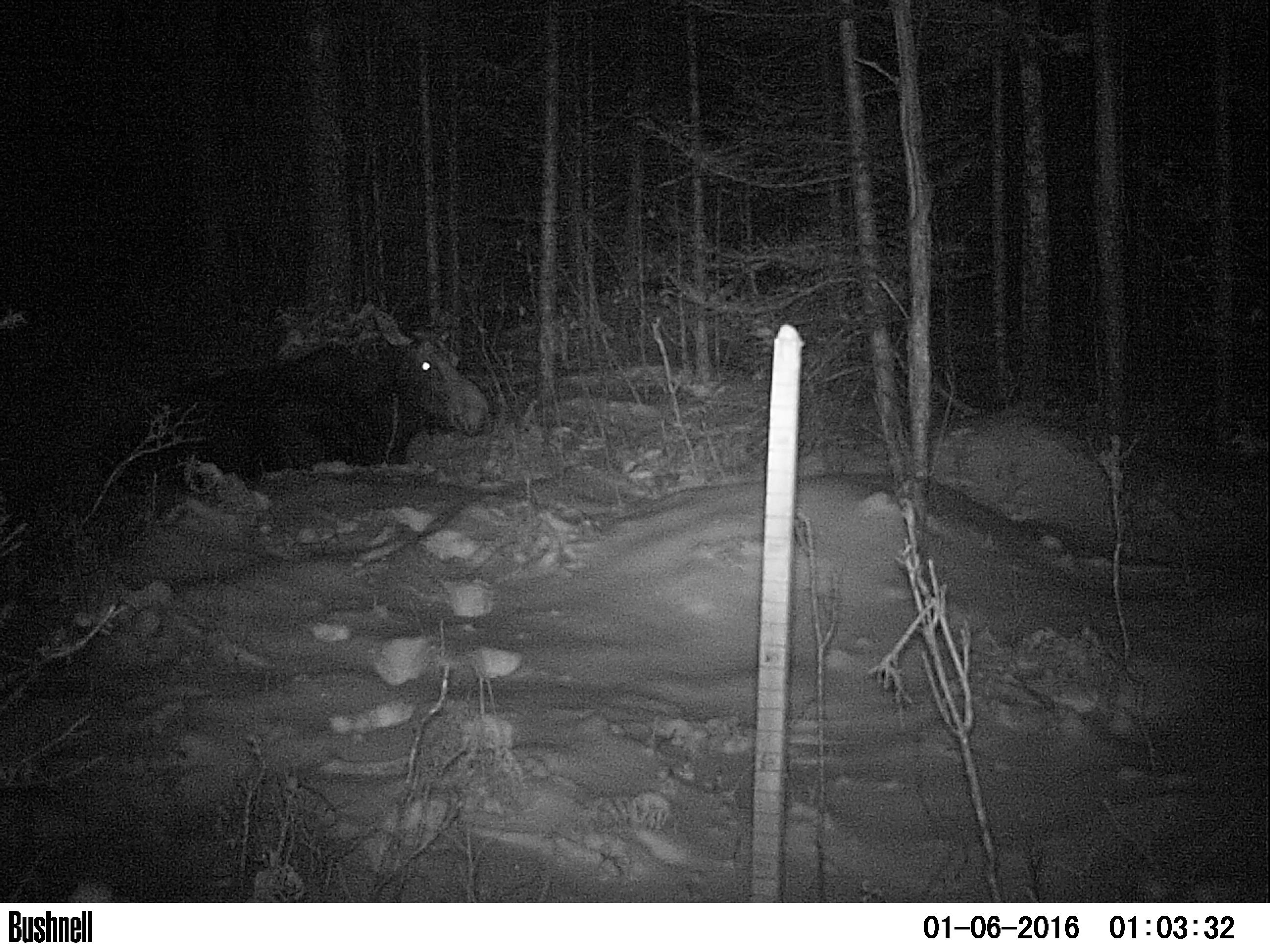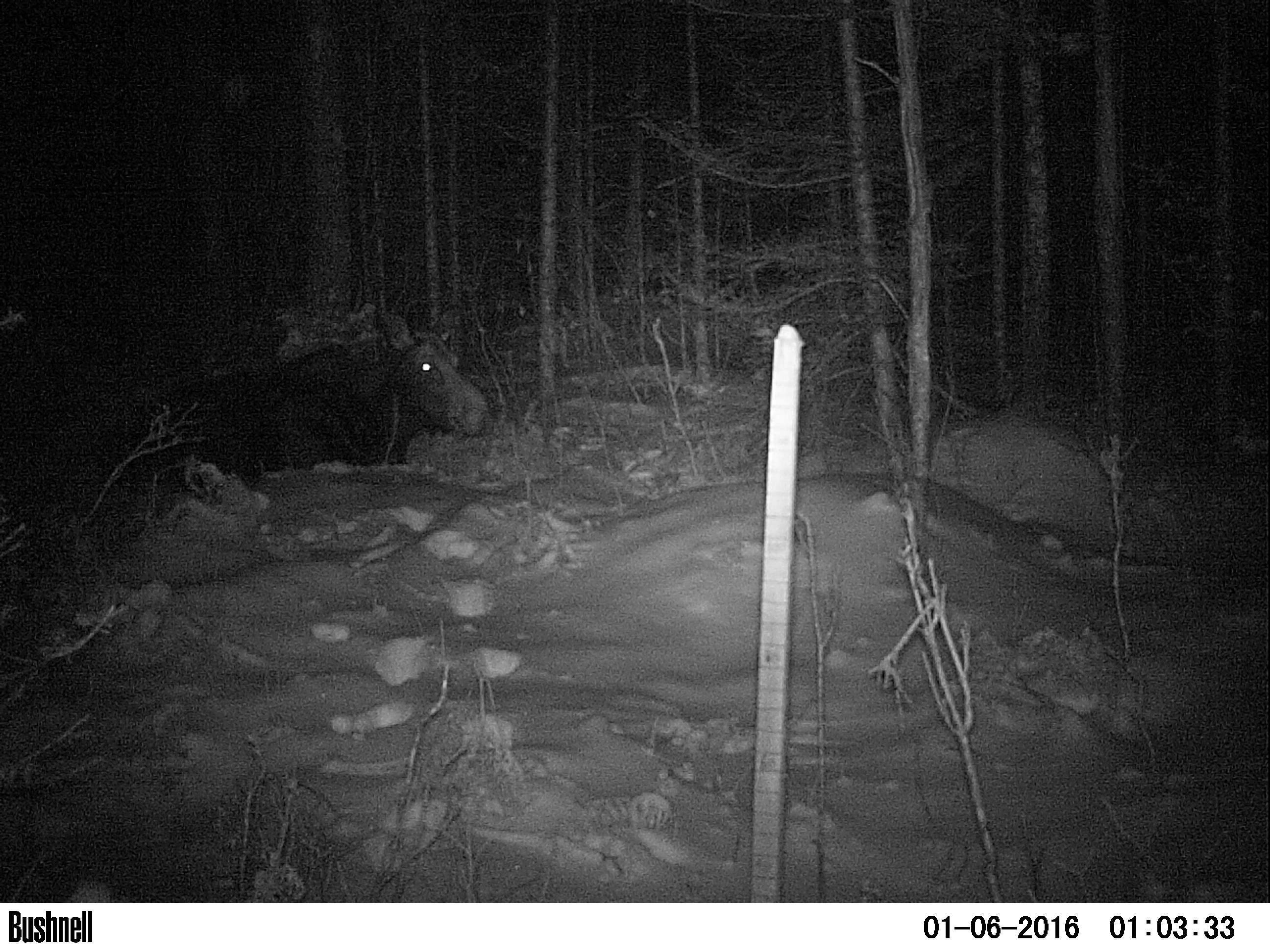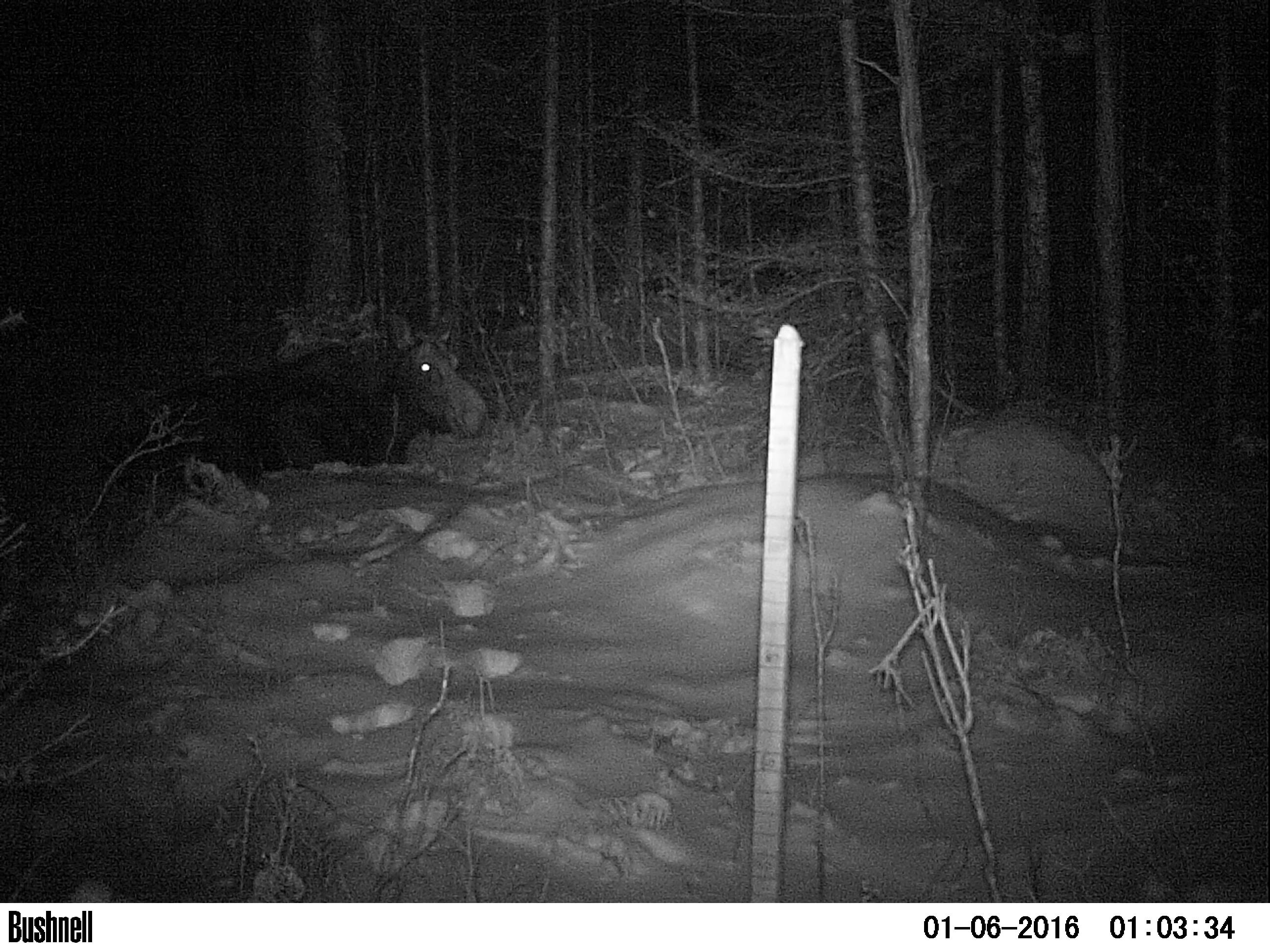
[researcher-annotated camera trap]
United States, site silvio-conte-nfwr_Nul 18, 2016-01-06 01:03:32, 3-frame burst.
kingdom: Animalia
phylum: Chordata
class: Mammalia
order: Artiodactyla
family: Cervidae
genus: Alces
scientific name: Alces alces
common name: moose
Moose (Alces alces).